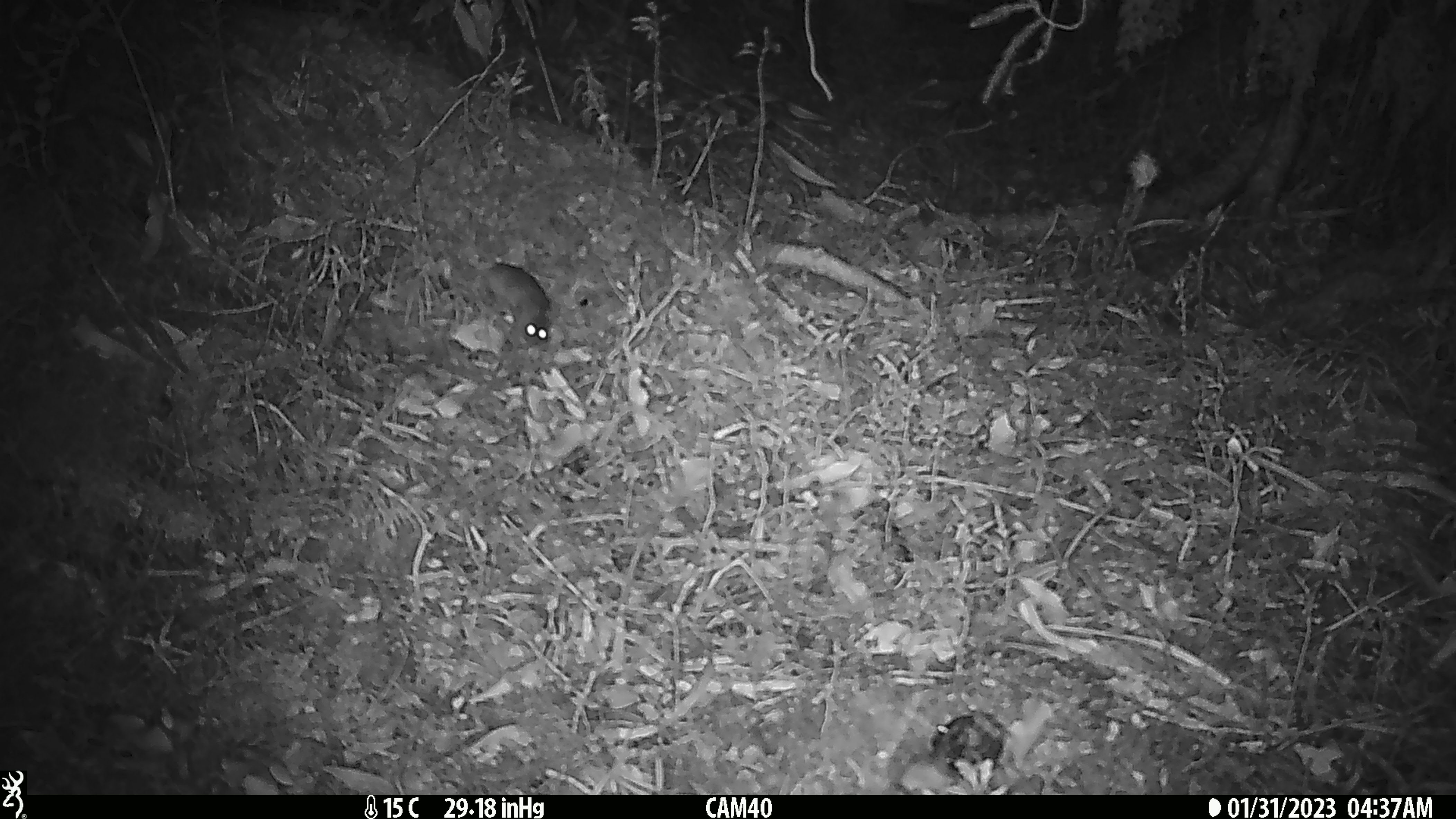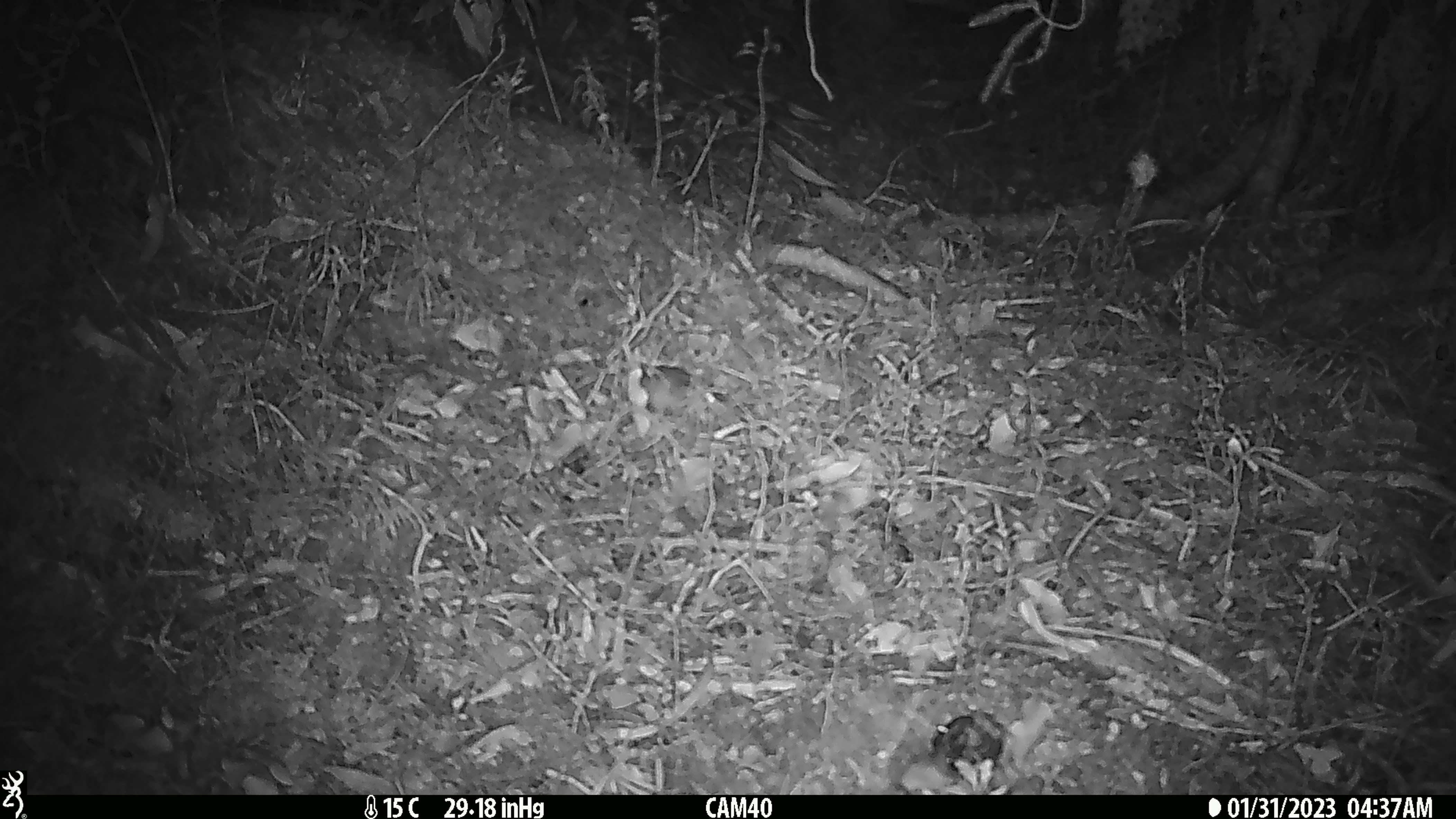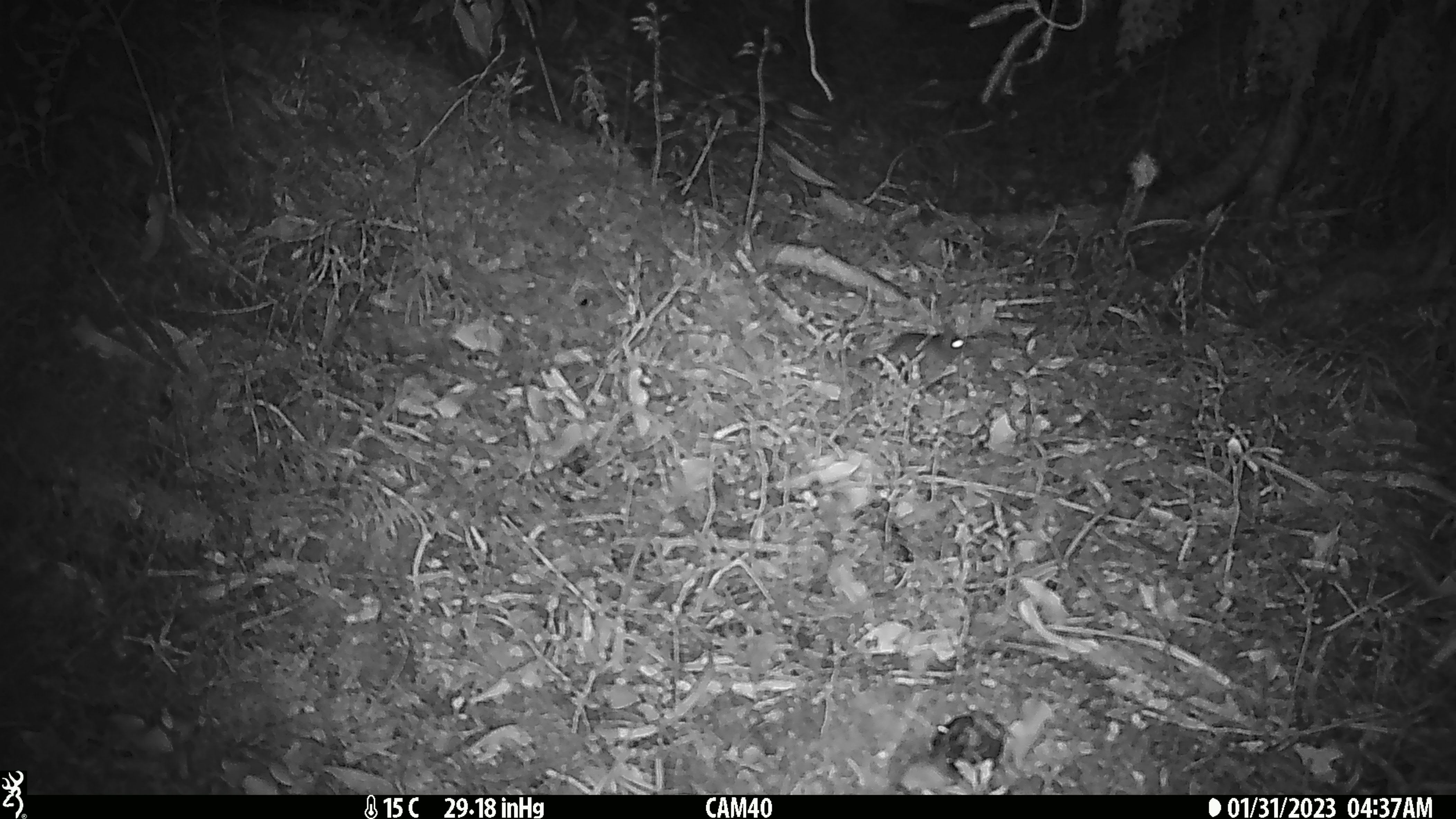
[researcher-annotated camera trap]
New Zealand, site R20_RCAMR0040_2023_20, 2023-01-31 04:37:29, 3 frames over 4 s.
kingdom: Animalia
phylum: Chordata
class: Mammalia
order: Rodentia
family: Muridae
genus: Mus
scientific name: Mus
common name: mouse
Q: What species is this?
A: Mouse (Mus).